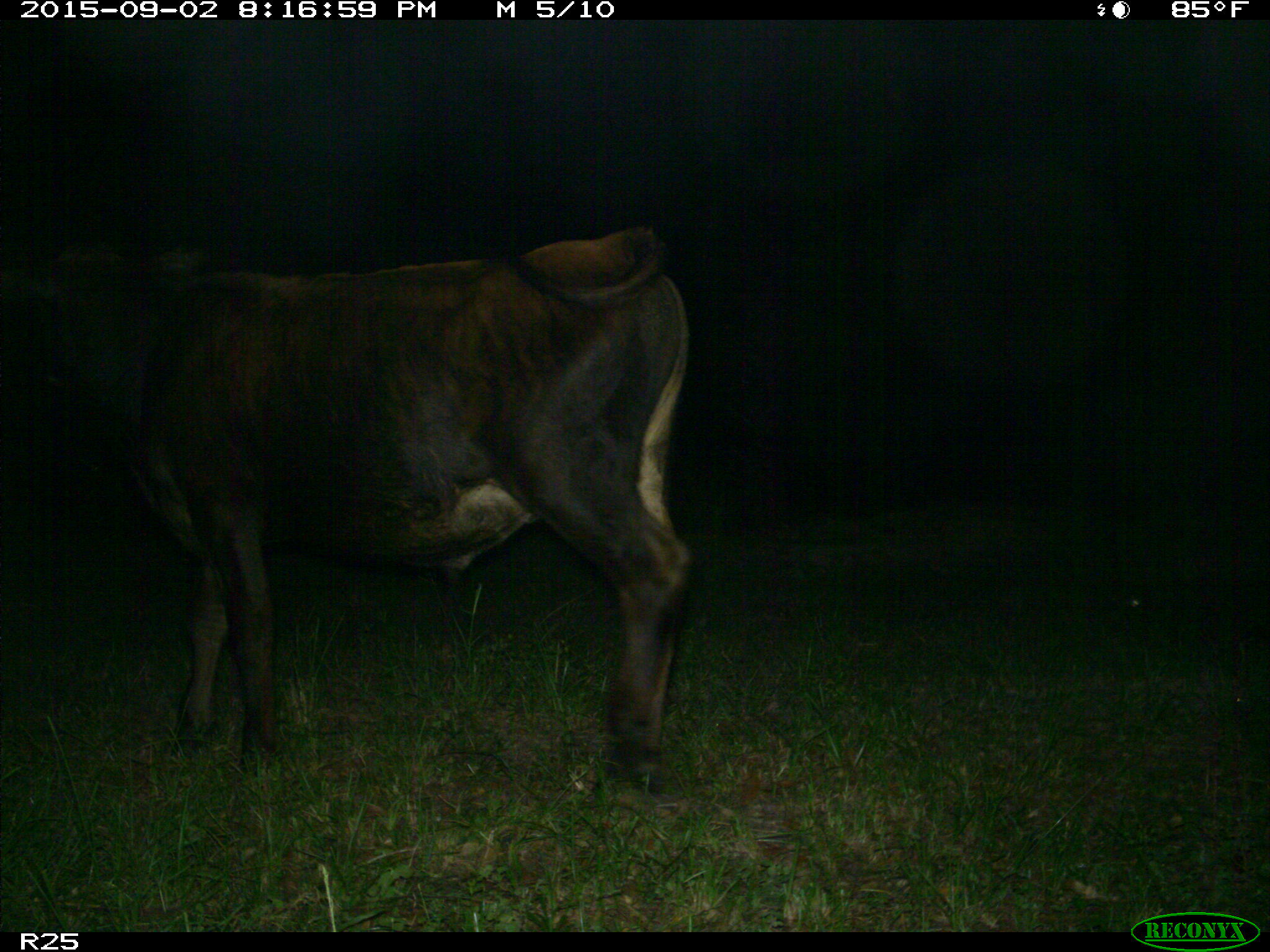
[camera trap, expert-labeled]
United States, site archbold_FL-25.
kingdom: Animalia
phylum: Chordata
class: Mammalia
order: Artiodactyla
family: Bovidae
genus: Bos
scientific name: Bos taurus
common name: domestic cow